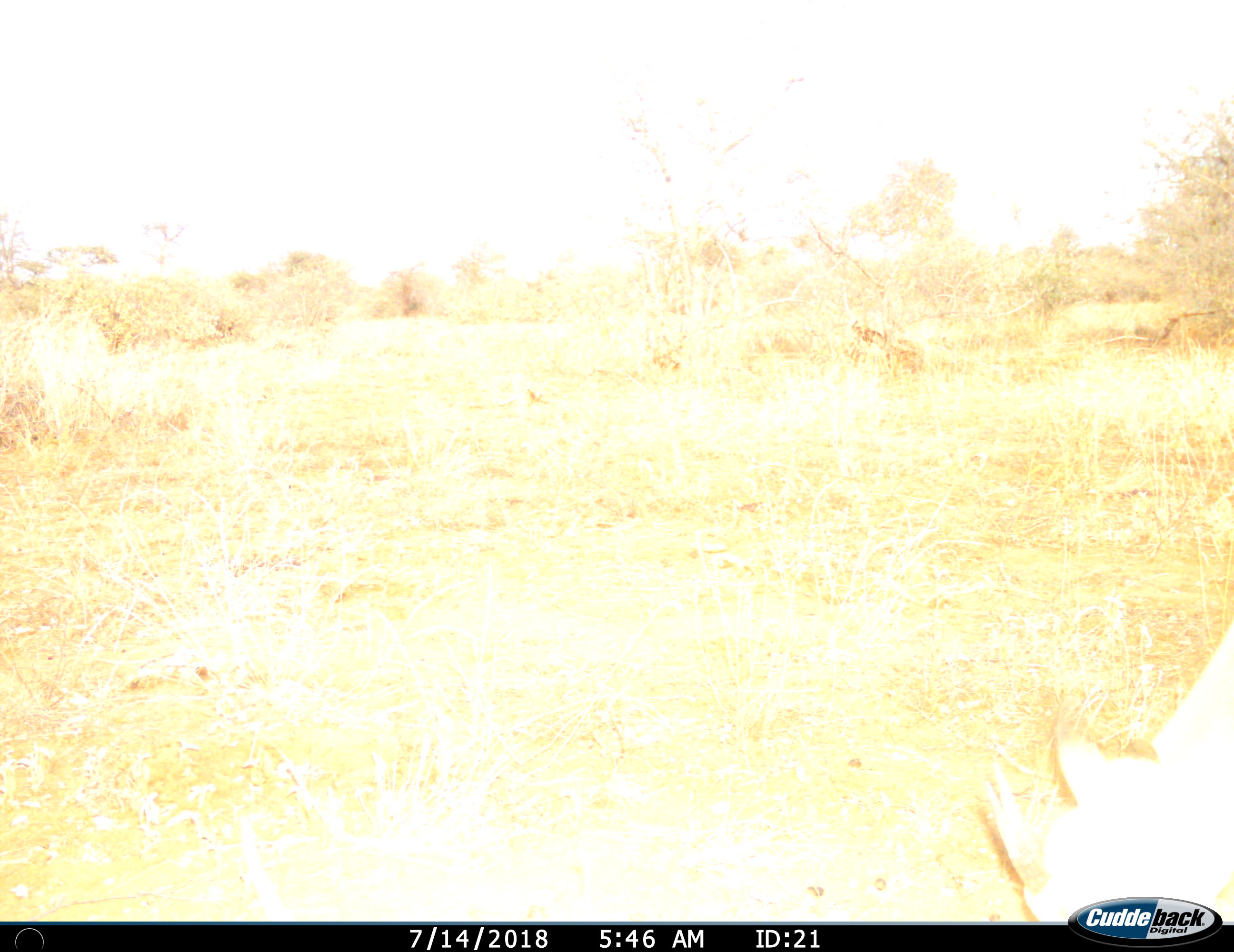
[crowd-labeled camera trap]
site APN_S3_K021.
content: unidentified animal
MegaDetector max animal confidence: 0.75